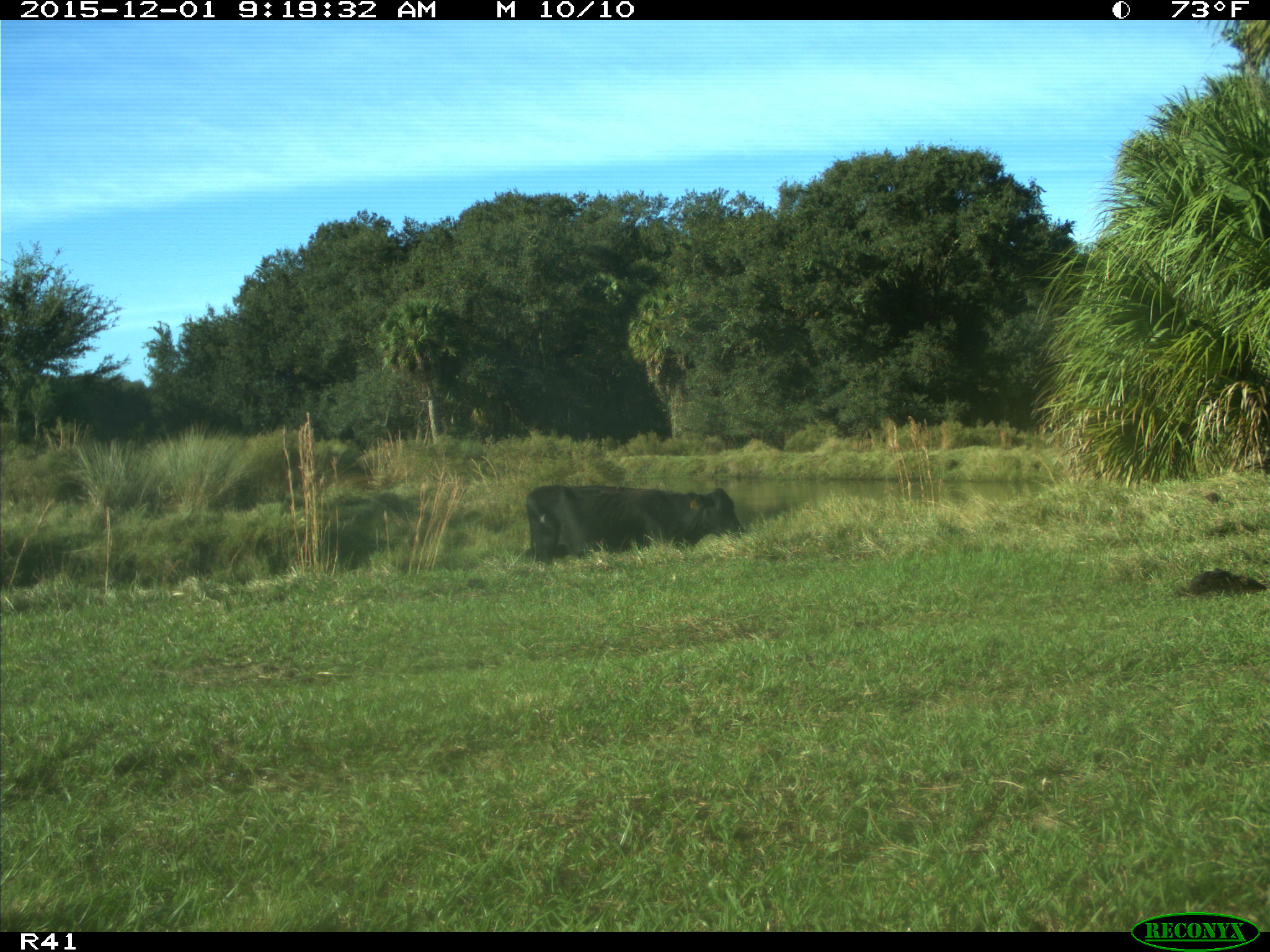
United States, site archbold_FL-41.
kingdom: Animalia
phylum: Chordata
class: Mammalia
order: Artiodactyla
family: Bovidae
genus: Bos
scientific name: Bos taurus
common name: domestic cow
Bos taurus (domestic cow).